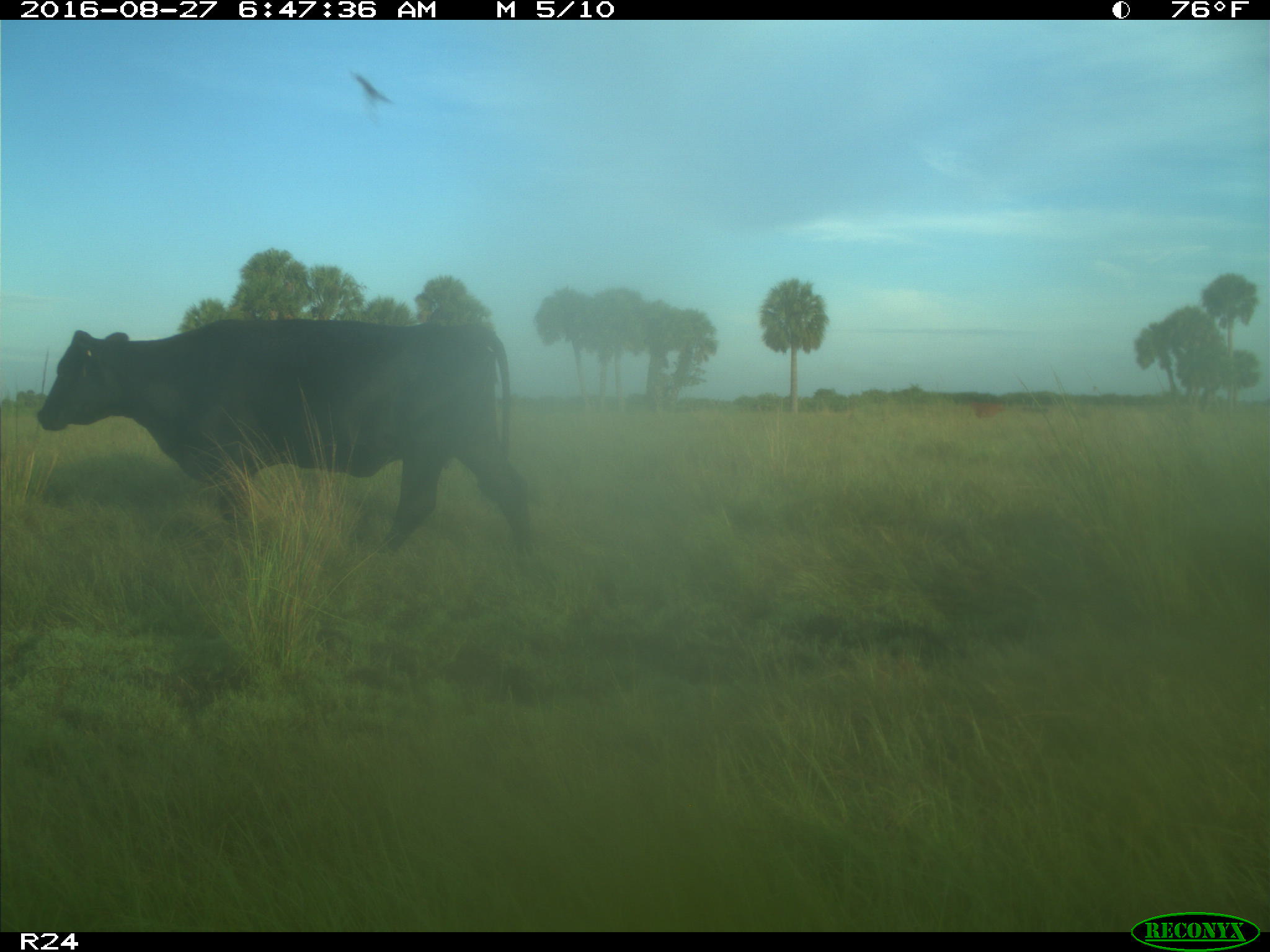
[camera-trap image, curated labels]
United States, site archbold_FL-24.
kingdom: Animalia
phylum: Chordata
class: Mammalia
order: Artiodactyla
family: Bovidae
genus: Bos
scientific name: Bos taurus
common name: domestic cow